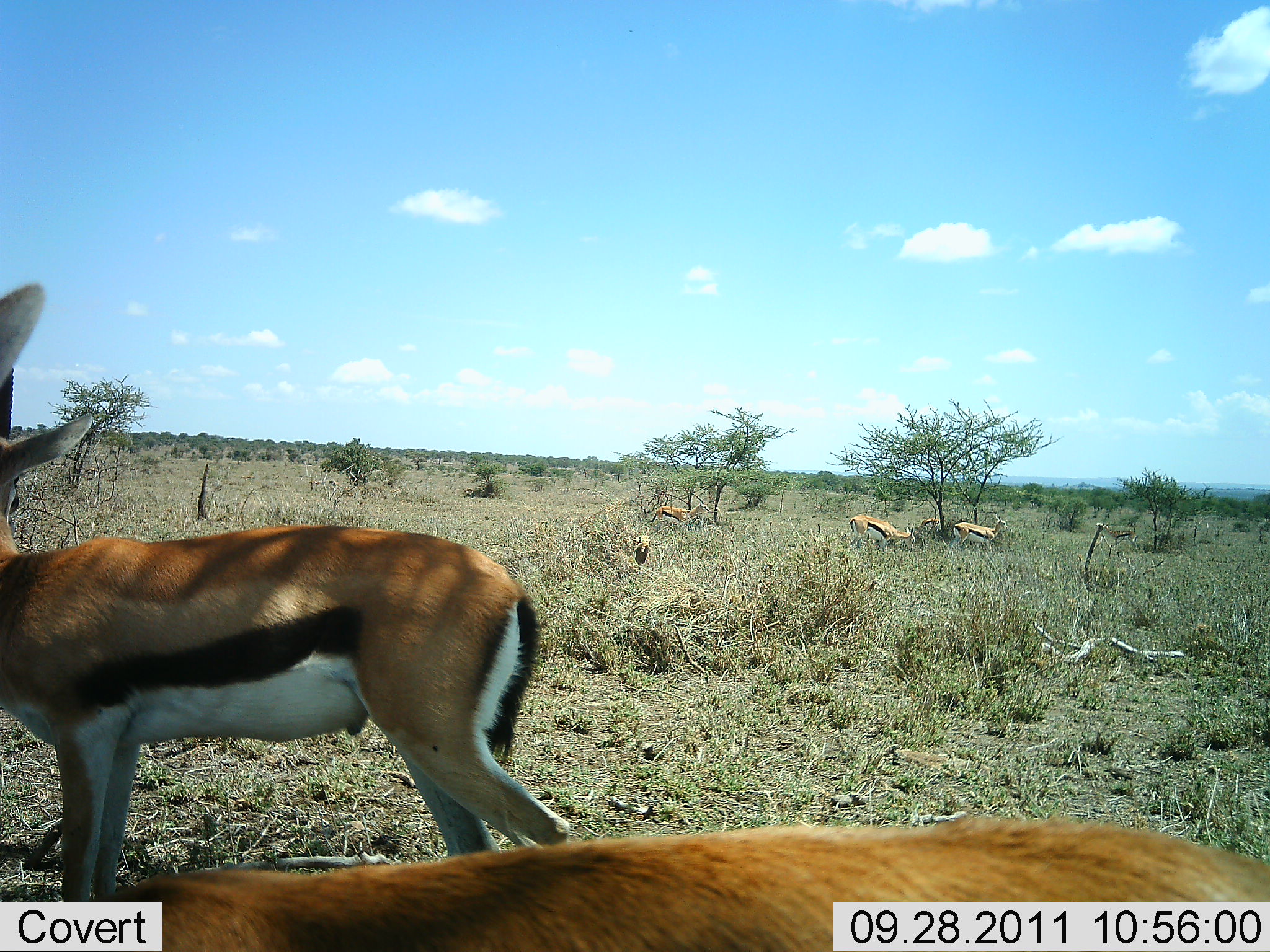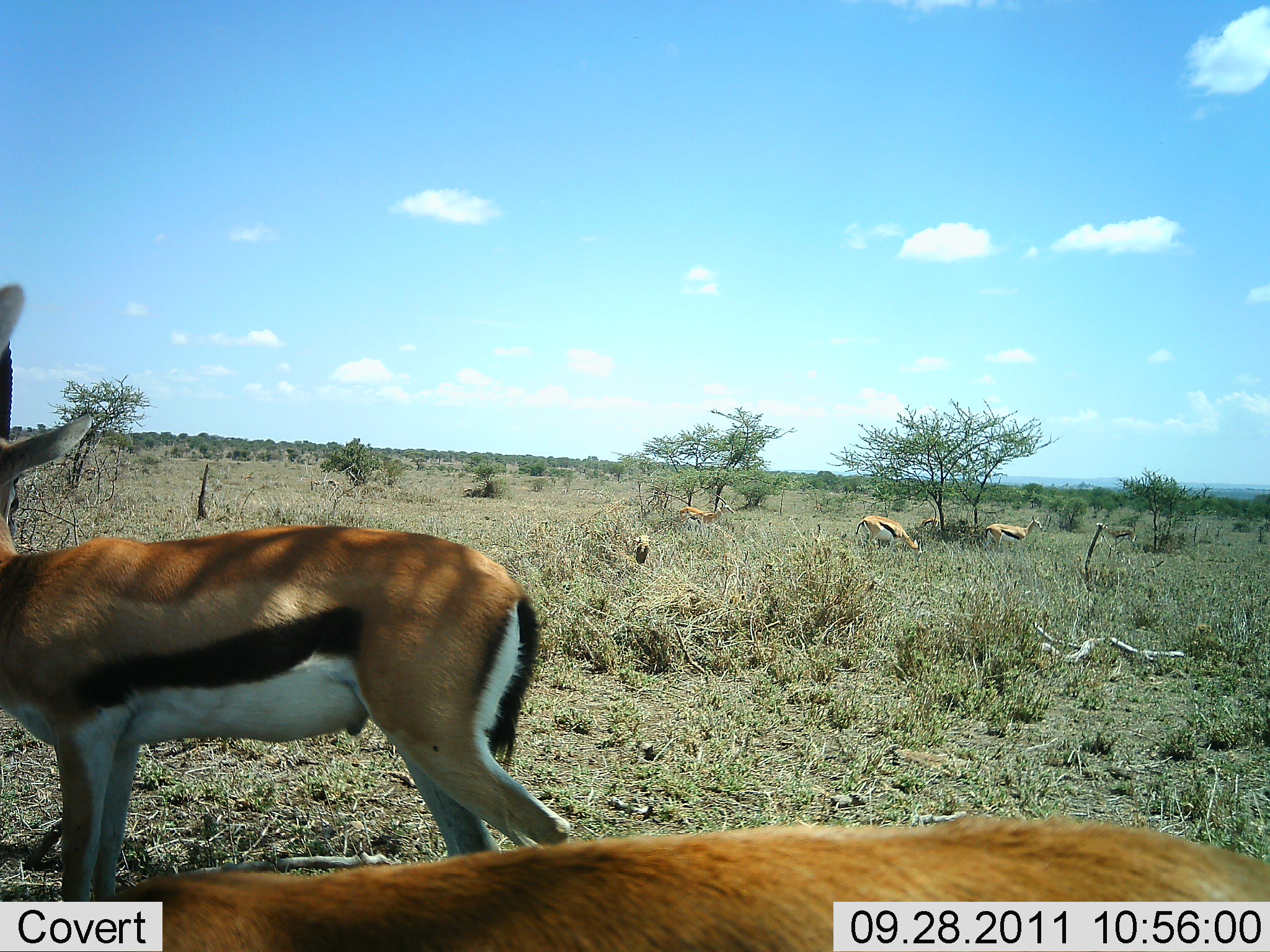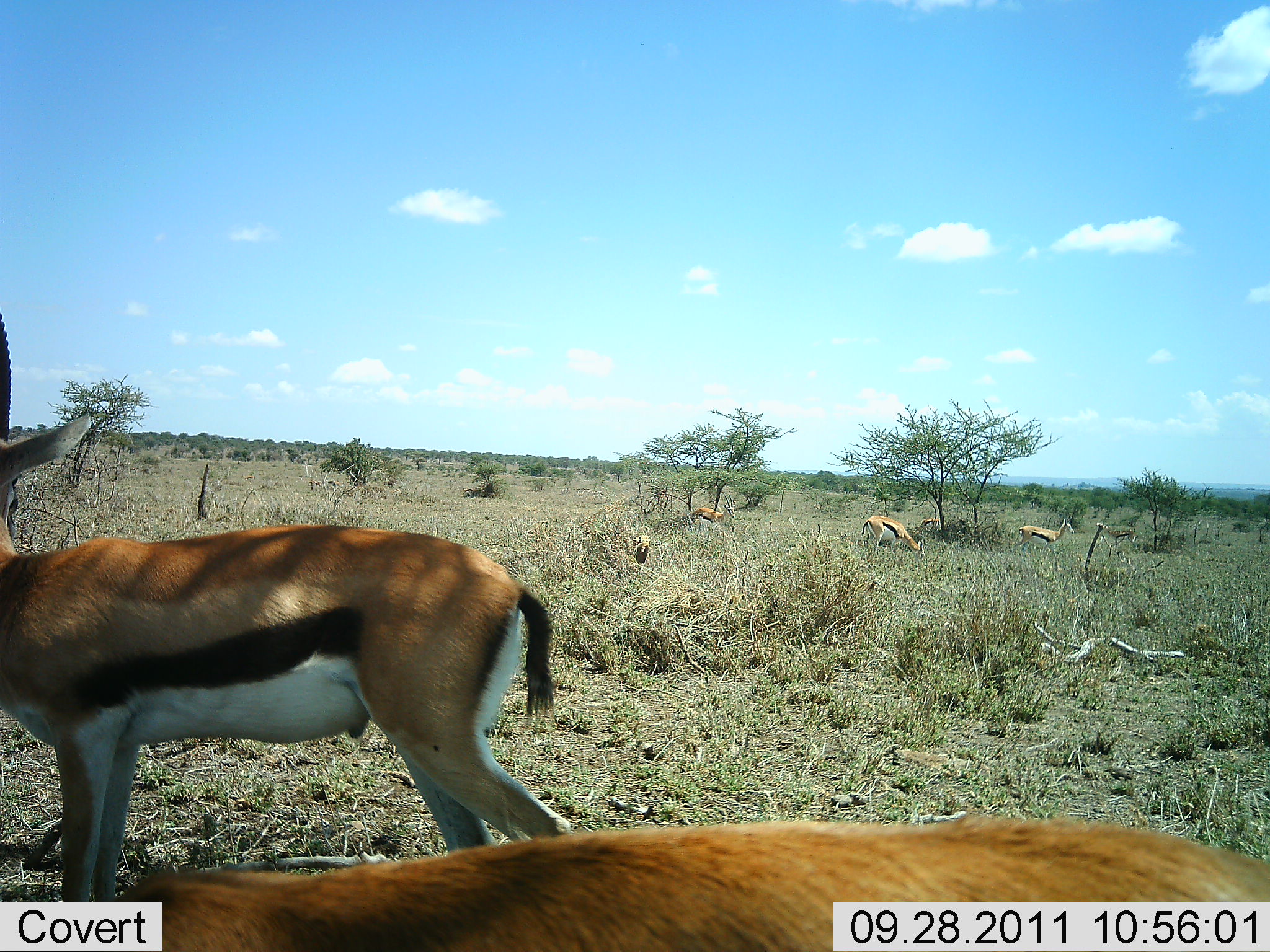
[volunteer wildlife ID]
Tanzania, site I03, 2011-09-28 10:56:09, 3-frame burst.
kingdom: Animalia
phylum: Chordata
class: Mammalia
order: Artiodactyla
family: Bovidae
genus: Eudorcas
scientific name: Eudorcas thomsonii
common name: thomson's gazelle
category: gazellethomsons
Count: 5.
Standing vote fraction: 79%.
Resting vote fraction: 7%.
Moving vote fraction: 57%.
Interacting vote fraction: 0%.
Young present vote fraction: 0%.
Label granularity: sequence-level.